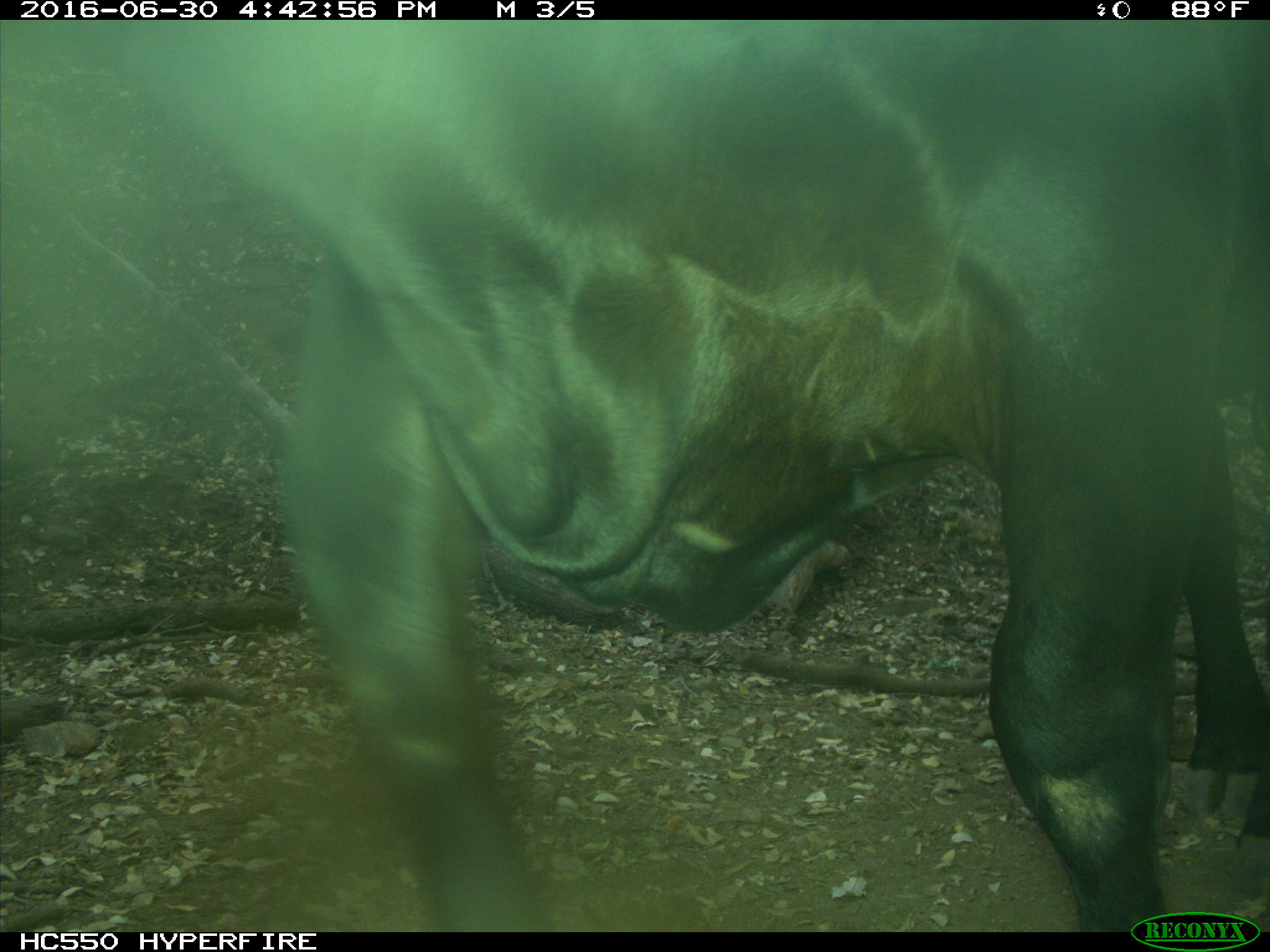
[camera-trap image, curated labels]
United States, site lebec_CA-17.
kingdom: Animalia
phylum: Chordata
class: Mammalia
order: Artiodactyla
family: Bovidae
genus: Bos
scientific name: Bos taurus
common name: domestic cow